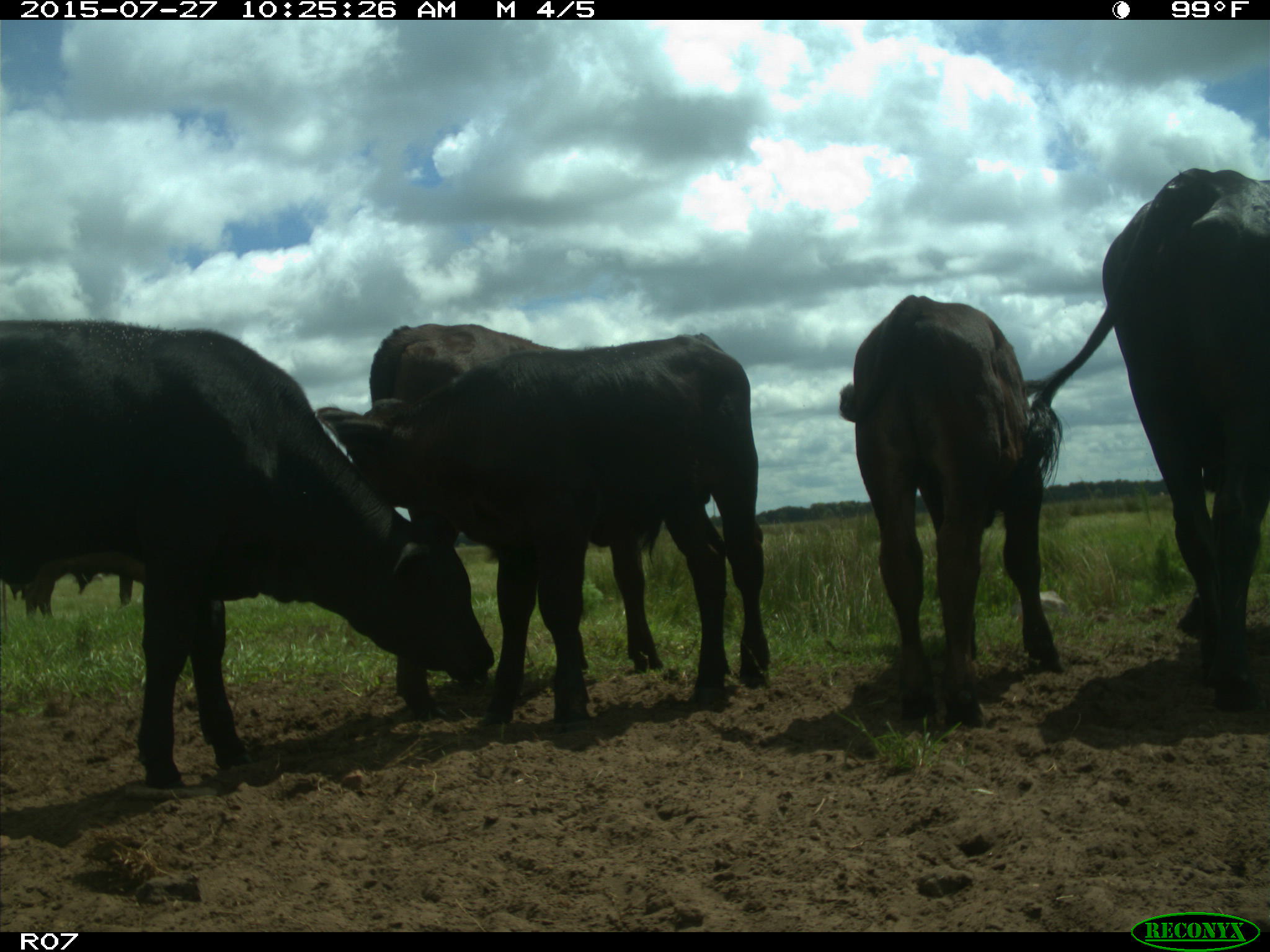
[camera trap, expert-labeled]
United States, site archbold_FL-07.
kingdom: Animalia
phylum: Chordata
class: Mammalia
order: Artiodactyla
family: Bovidae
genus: Bos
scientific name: Bos taurus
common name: domestic cow